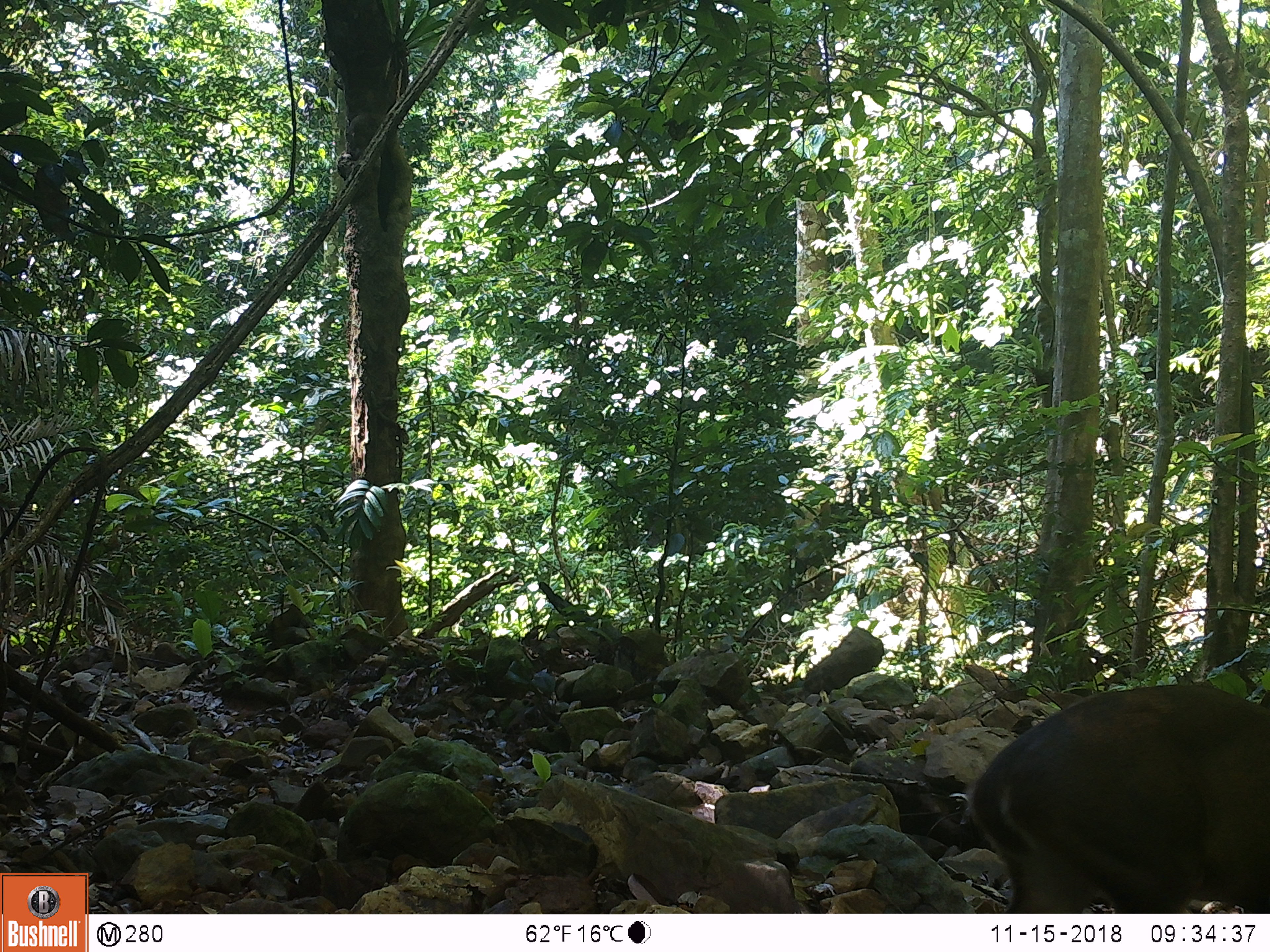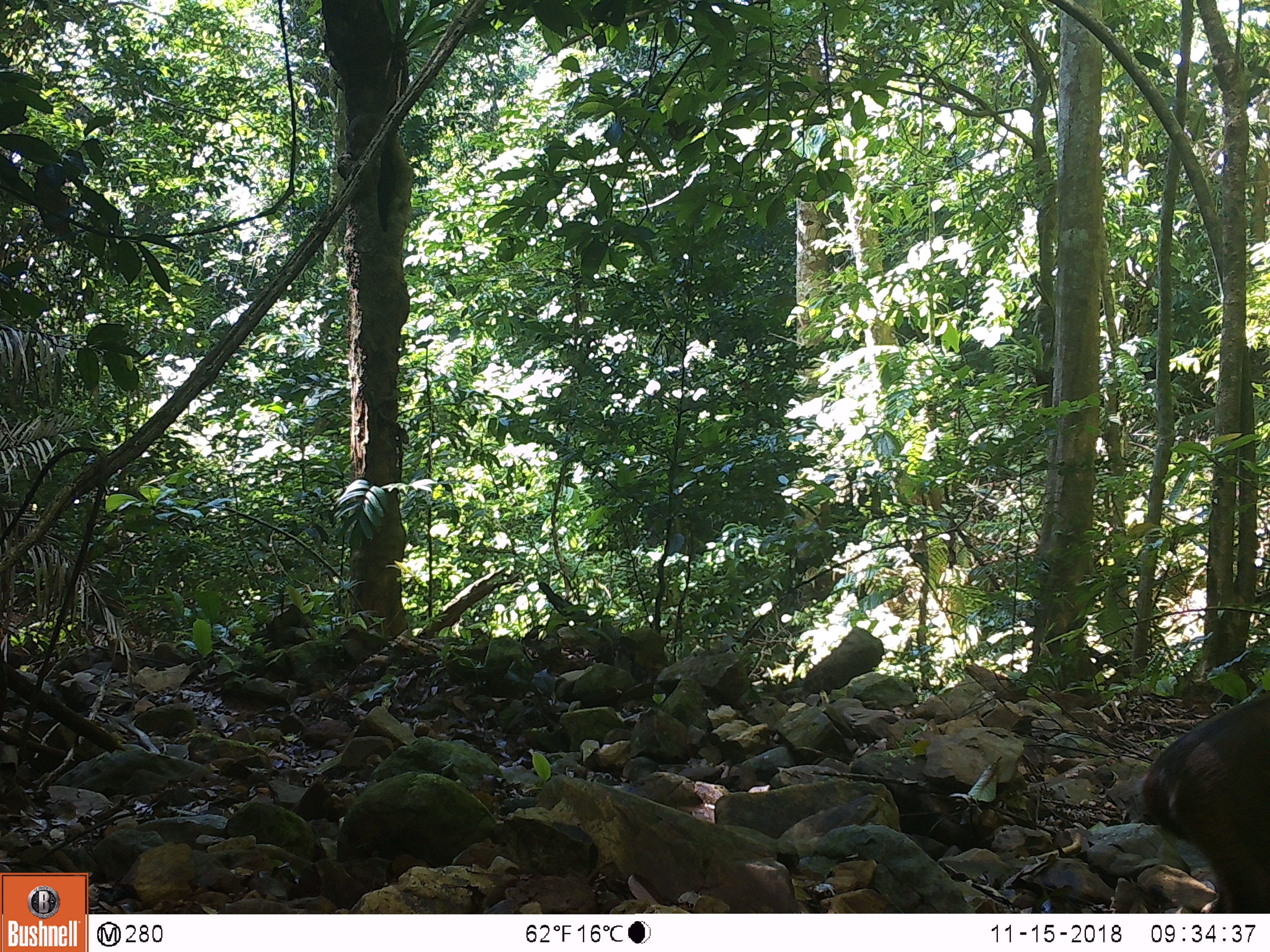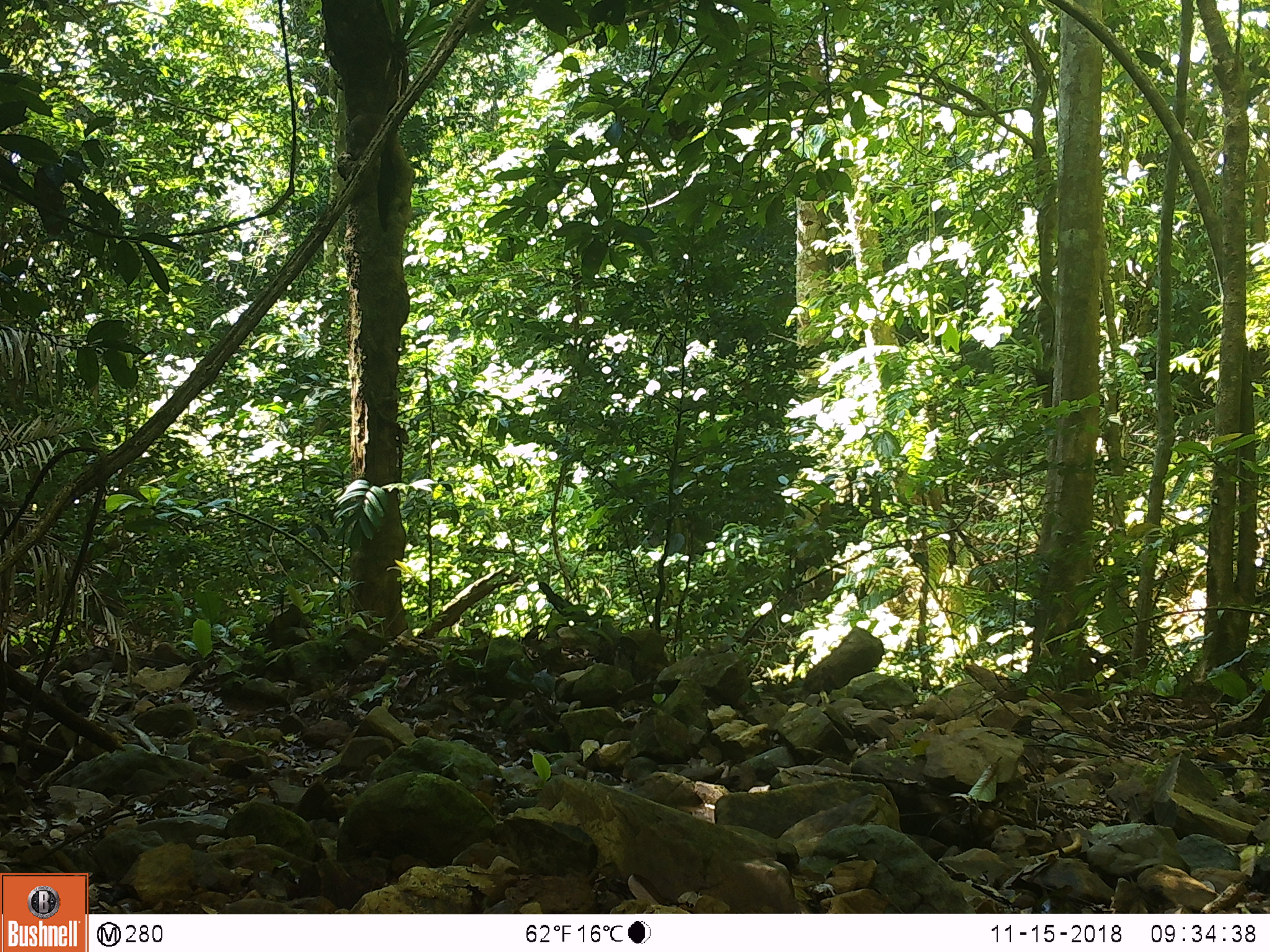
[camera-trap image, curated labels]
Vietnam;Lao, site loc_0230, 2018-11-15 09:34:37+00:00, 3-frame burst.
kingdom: Animalia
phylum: Chordata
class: Mammalia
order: Artiodactyla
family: Cervidae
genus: Muntiacus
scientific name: Muntiacus vuquangensis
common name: large-antlered muntjac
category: large antlered muntjac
Large antlered muntjac (large-antlered muntjac) (Muntiacus vuquangensis). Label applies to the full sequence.